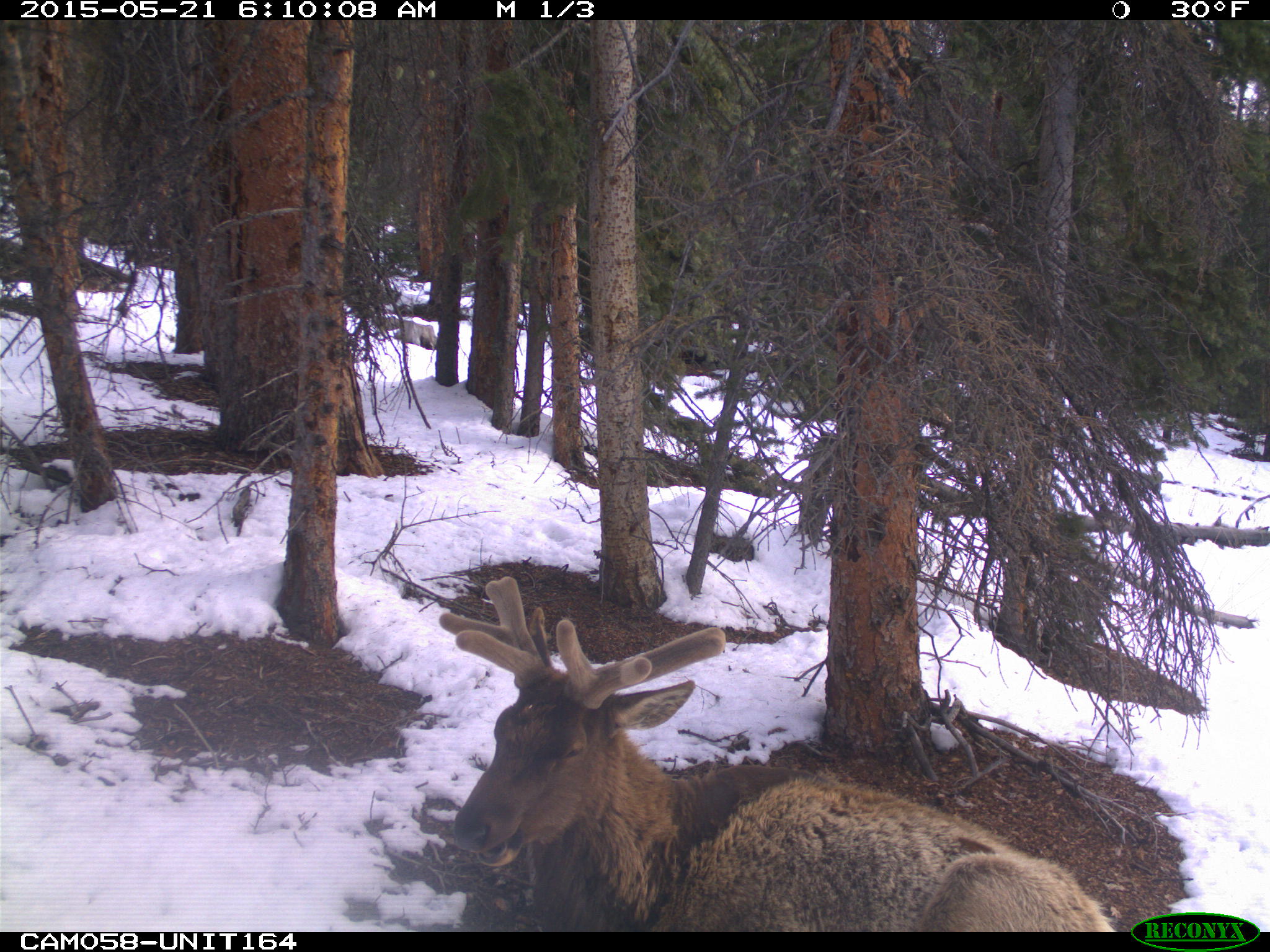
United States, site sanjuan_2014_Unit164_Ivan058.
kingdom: Animalia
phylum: Chordata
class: Mammalia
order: Artiodactyla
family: Cervidae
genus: Cervus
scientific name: Cervus elaphus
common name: red deer